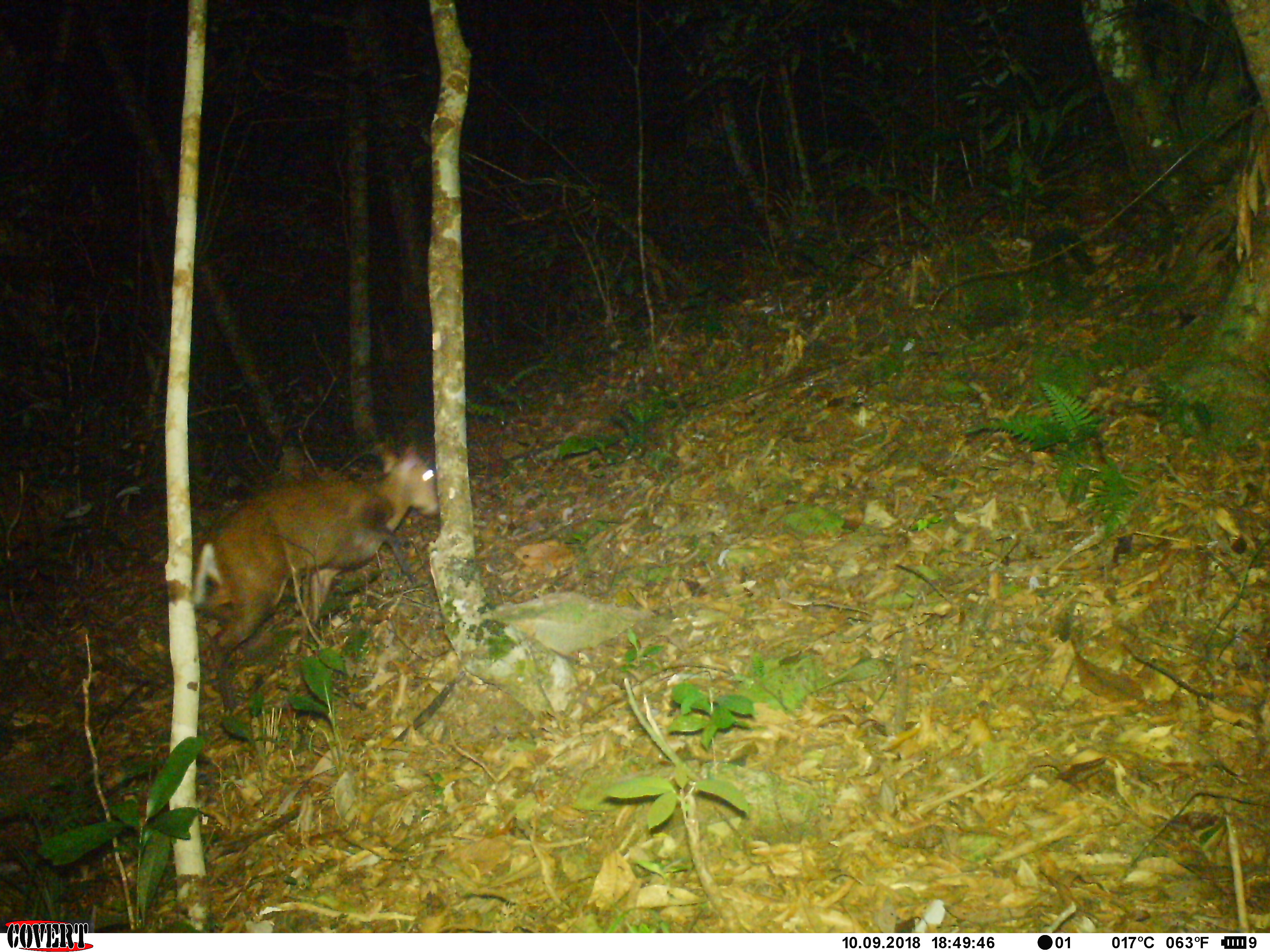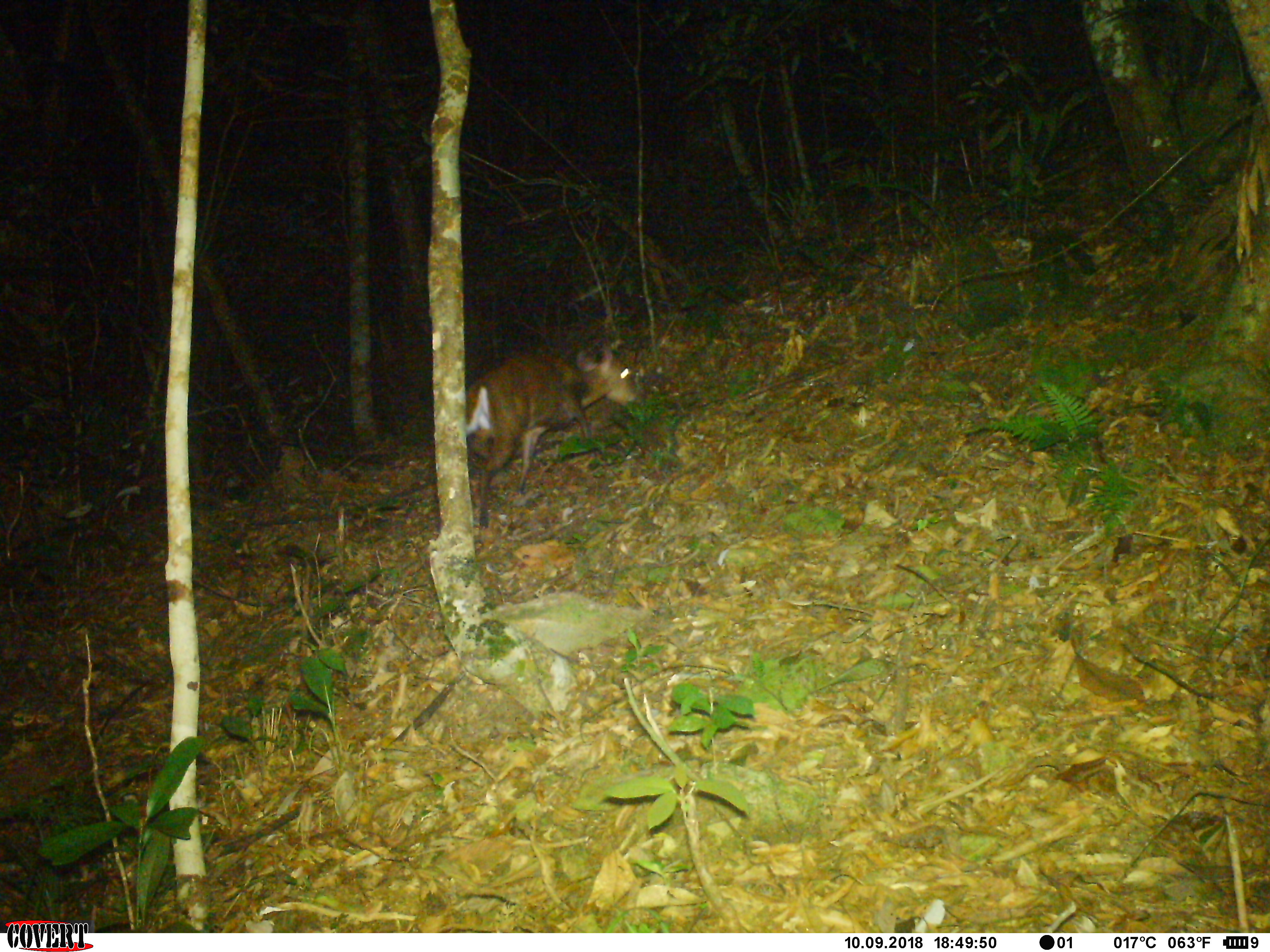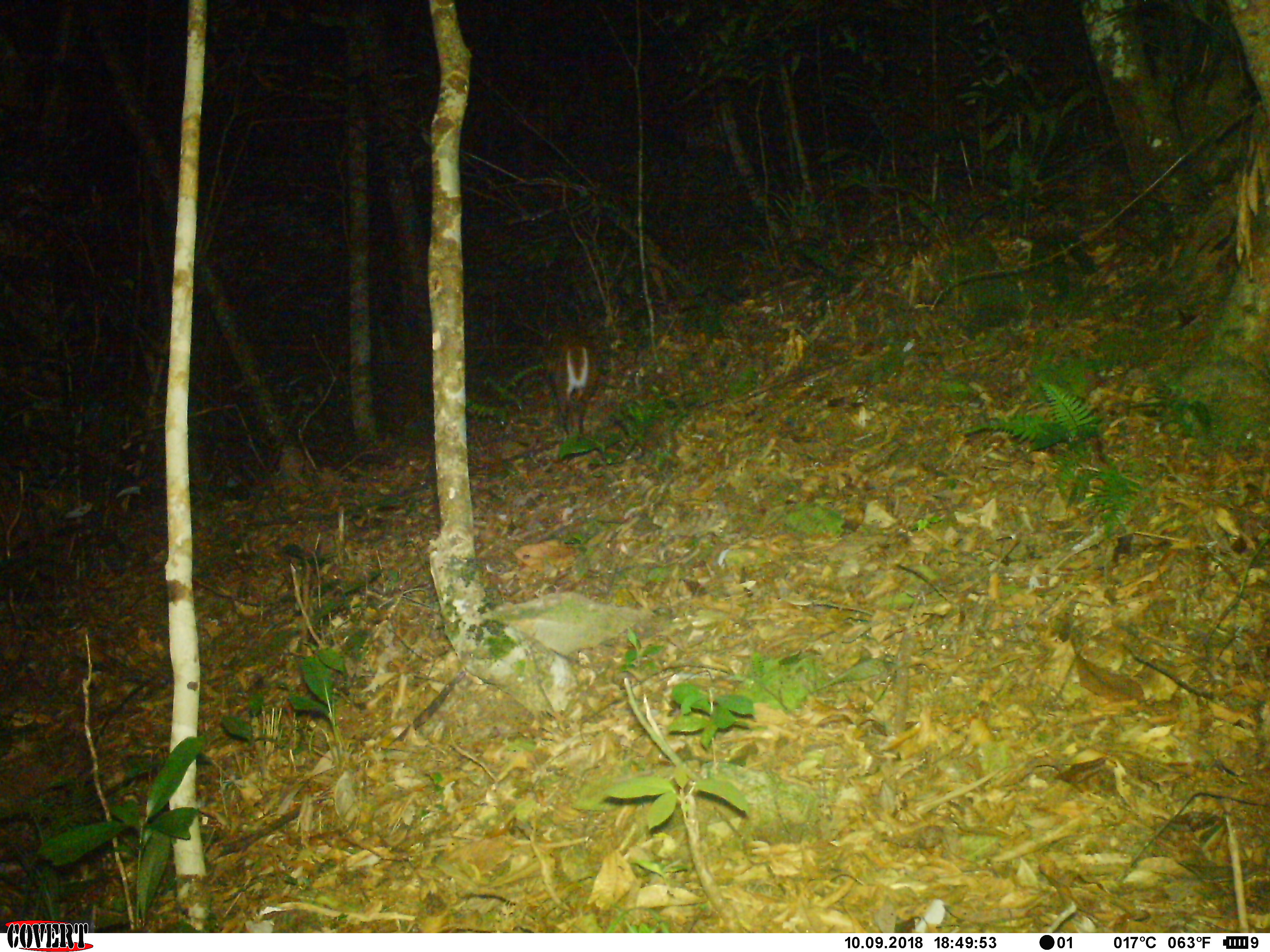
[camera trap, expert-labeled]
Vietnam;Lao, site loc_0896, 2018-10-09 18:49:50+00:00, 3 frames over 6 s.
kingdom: Animalia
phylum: Chordata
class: Mammalia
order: Artiodactyla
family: Cervidae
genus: Muntiacus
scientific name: Muntiacus rooseveltorum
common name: roosevelt's muntjac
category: roosevelts muntjac group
Roosevelts muntjac group (roosevelt's muntjac) (Muntiacus rooseveltorum). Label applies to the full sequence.